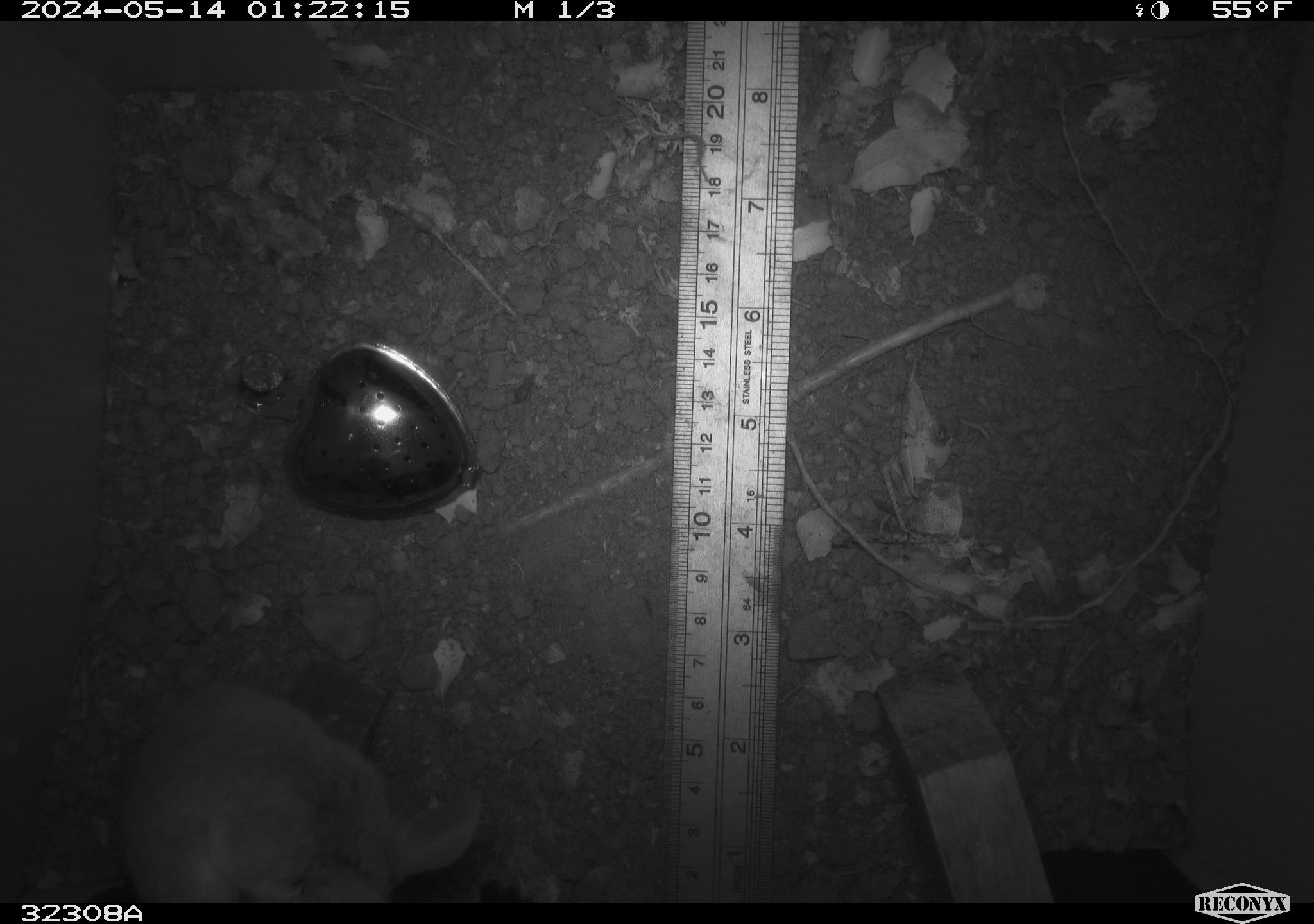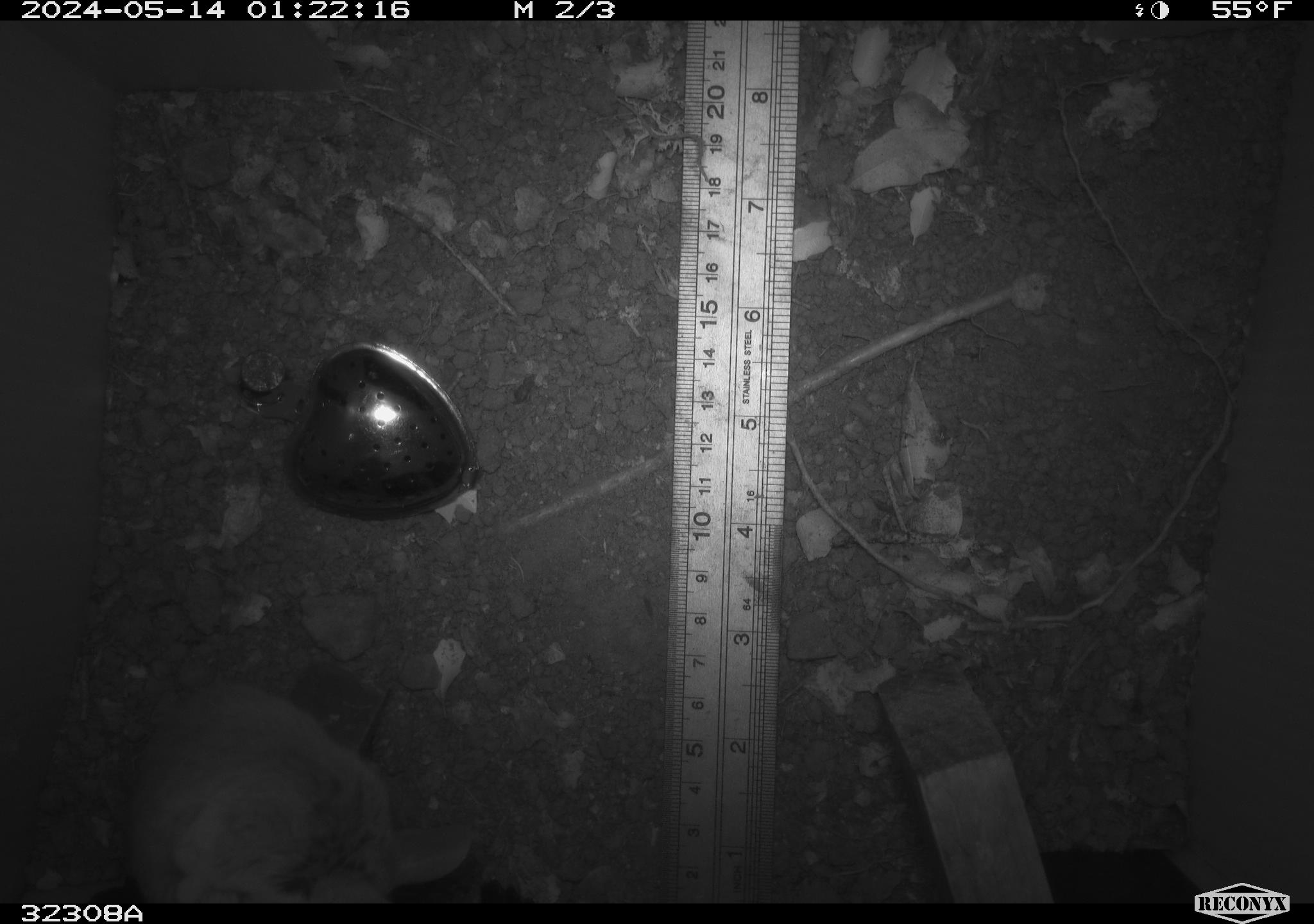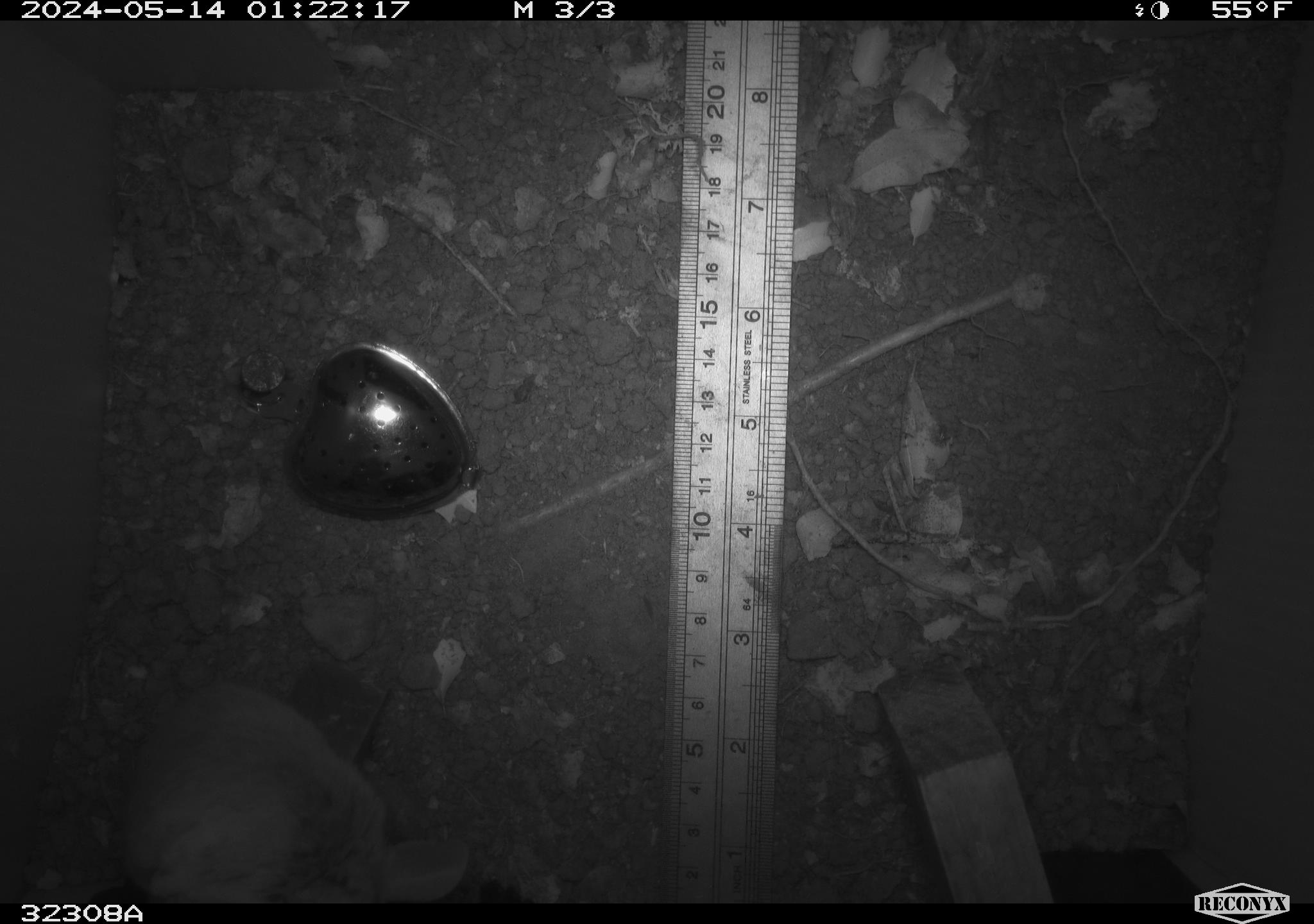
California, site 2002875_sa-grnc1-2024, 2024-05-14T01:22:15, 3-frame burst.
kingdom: Animalia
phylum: Chordata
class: Mammalia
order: Rodentia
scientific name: Rodentia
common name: rodent